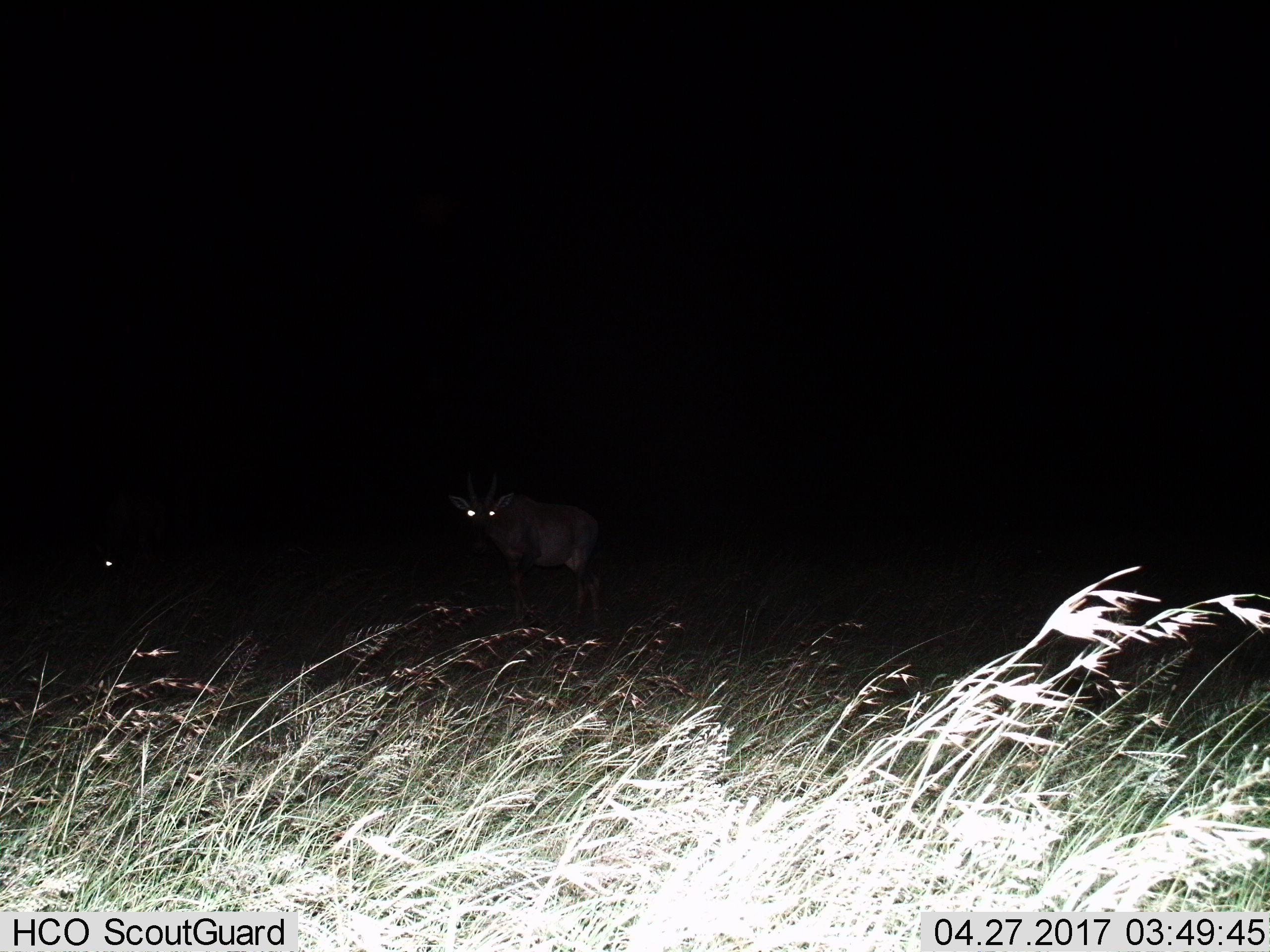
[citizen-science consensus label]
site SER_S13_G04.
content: unidentified animal